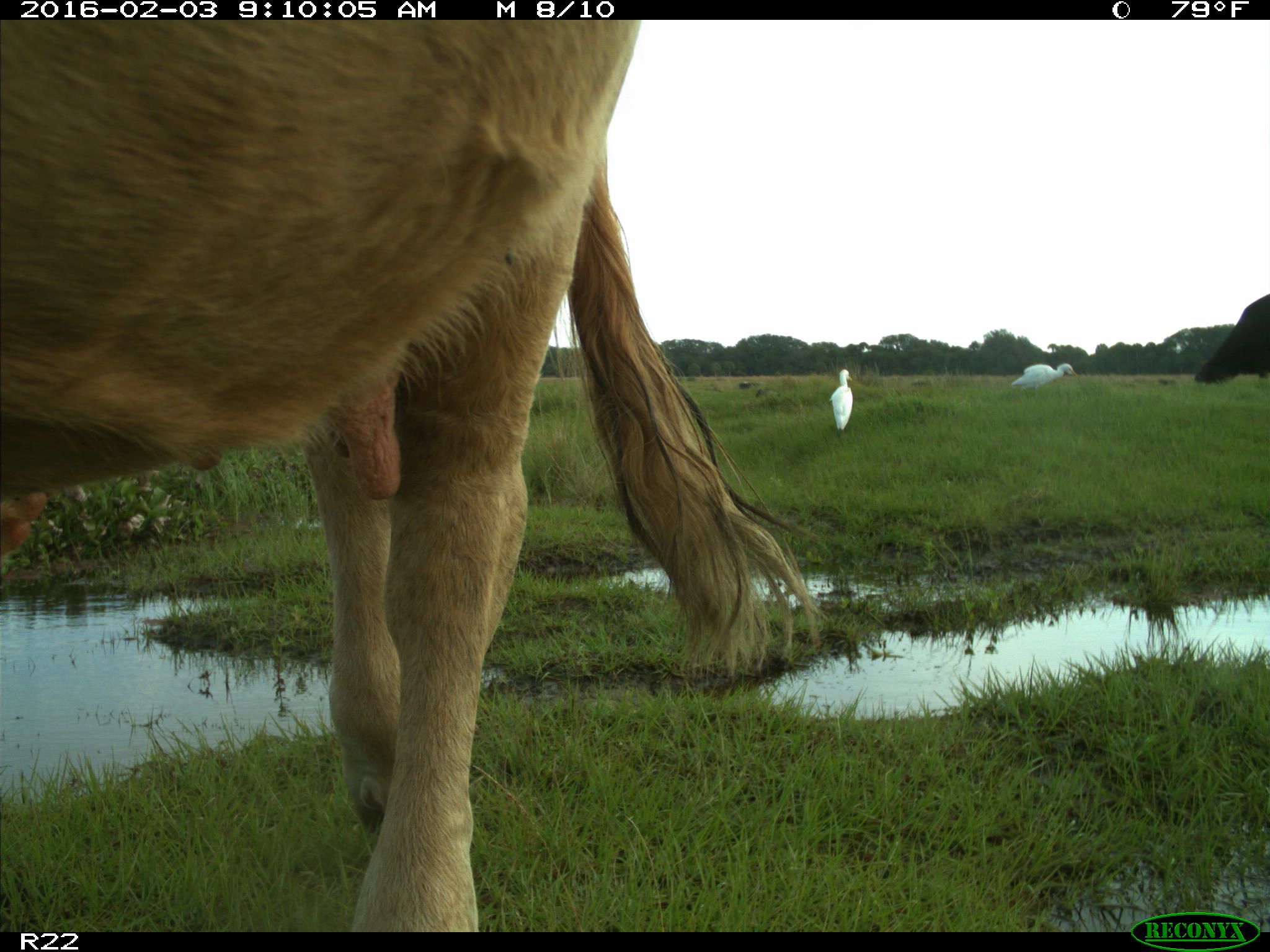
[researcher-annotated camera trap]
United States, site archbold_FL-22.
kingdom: Animalia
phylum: Chordata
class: Mammalia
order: Artiodactyla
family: Bovidae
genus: Bos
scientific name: Bos taurus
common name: domestic cow